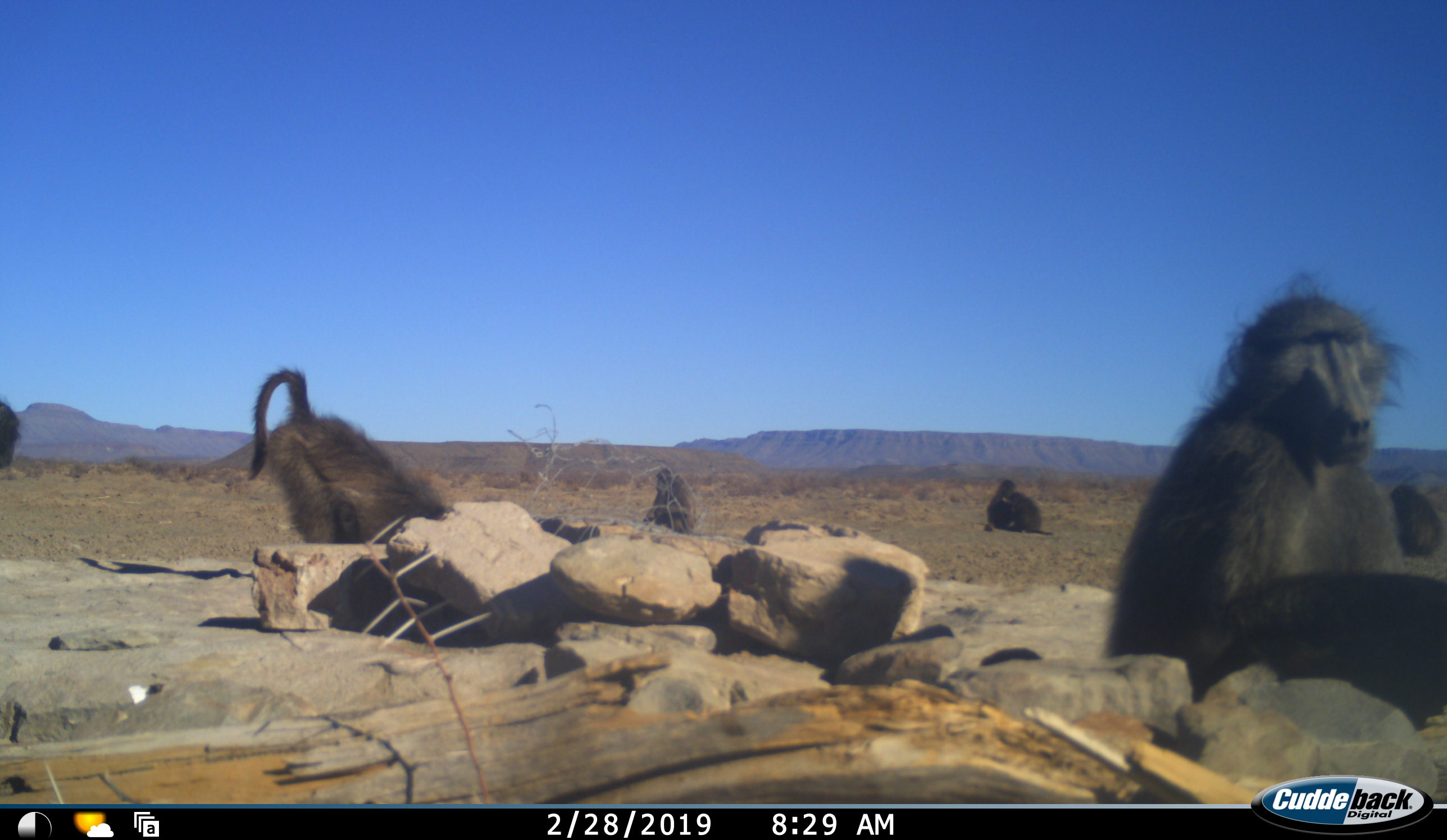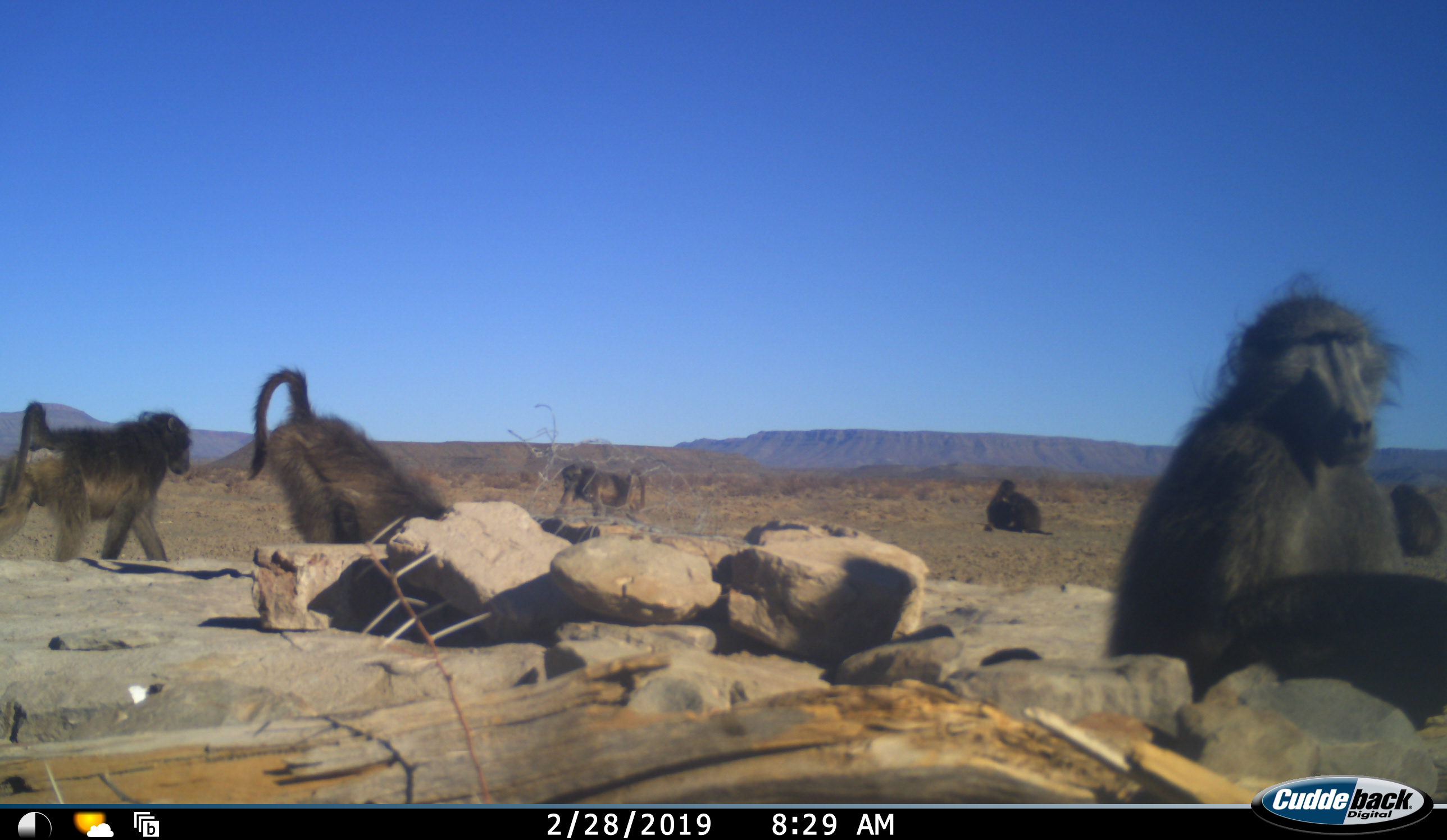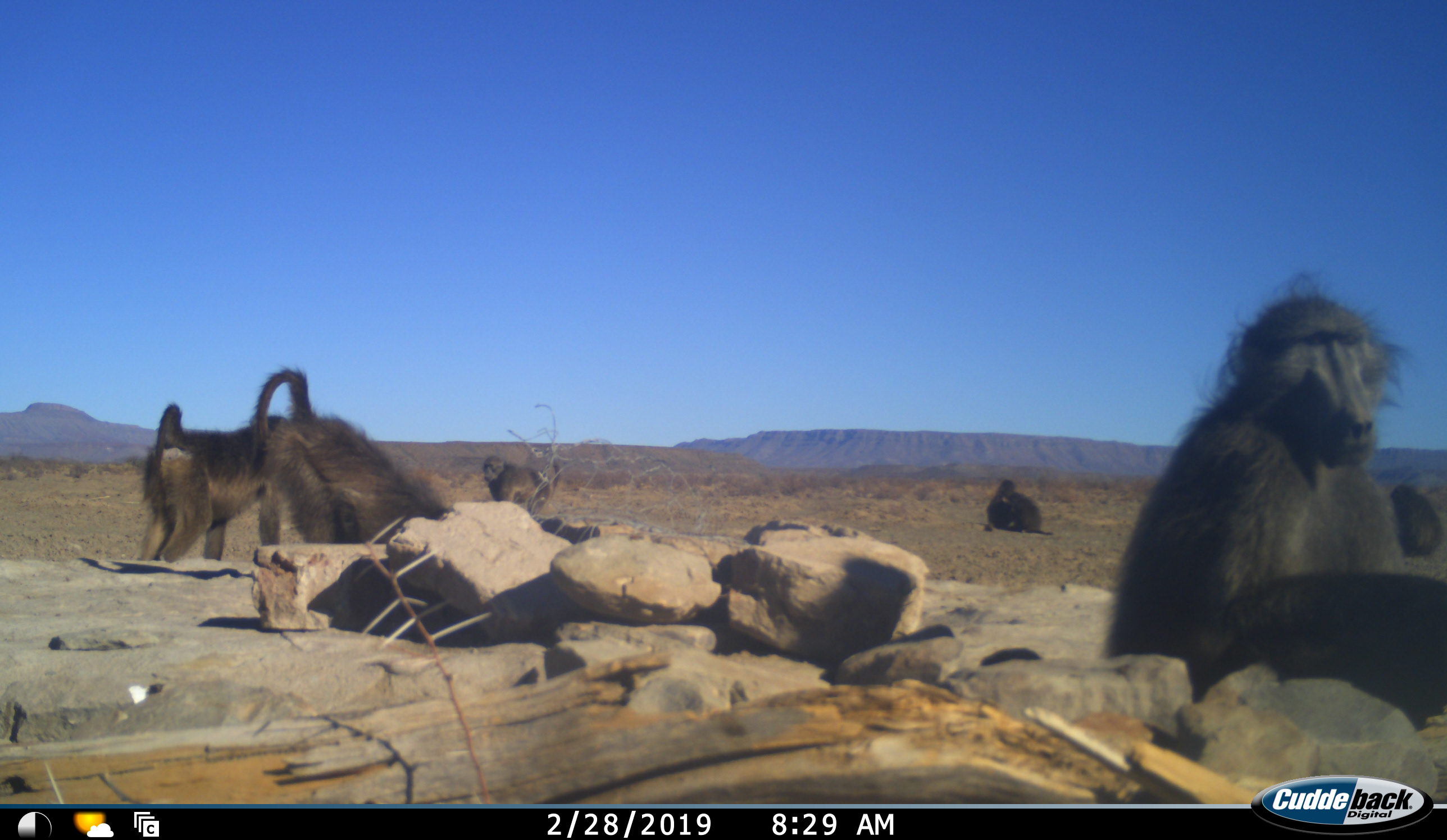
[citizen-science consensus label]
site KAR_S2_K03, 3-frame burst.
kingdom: Animalia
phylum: Chordata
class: Mammalia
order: Primates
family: Cercopithecidae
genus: Papio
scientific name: Papio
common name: baboon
Baboon (Papio), count 6. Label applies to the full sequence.